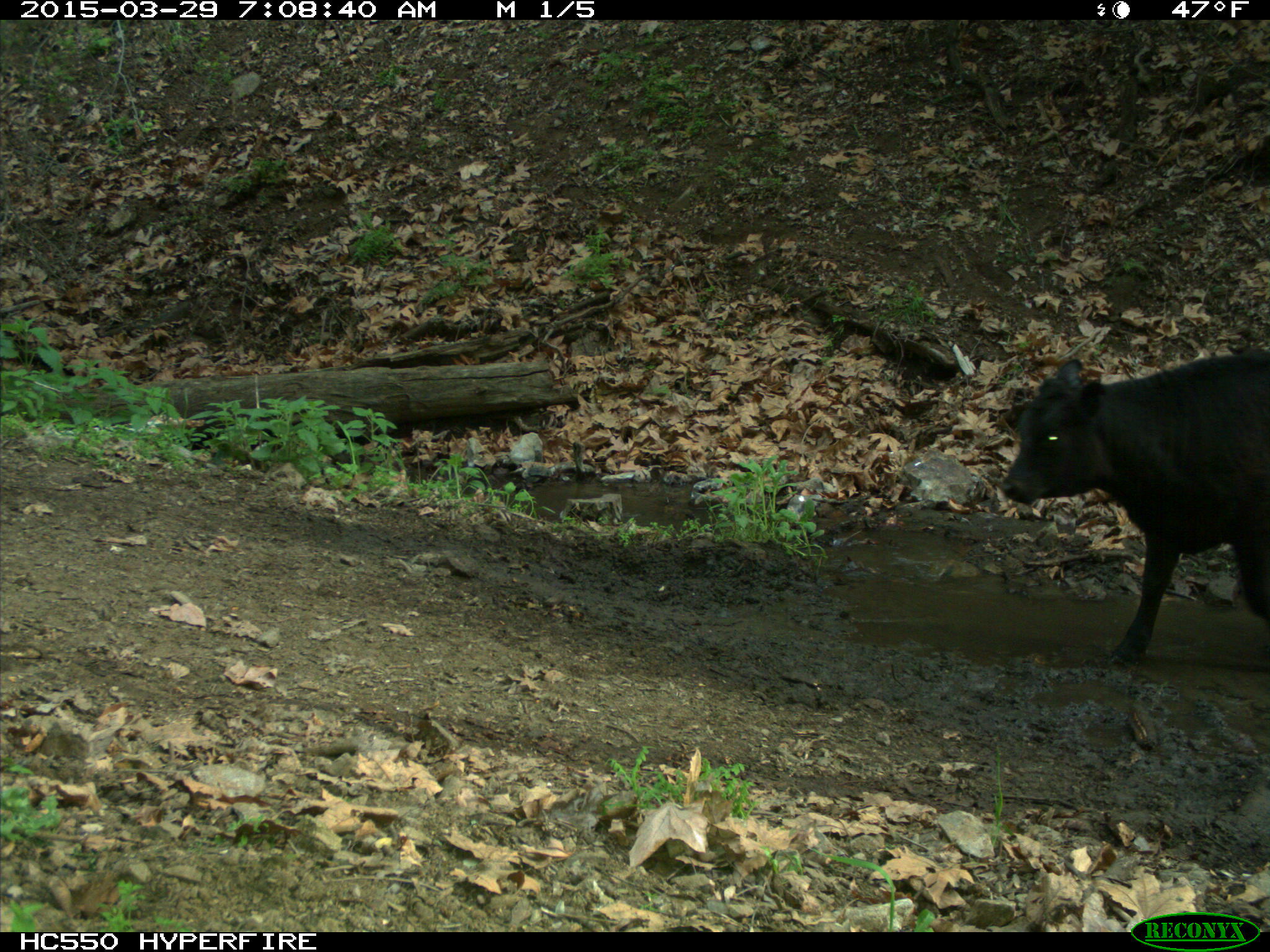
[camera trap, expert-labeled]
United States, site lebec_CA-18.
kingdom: Animalia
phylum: Chordata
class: Mammalia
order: Artiodactyla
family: Bovidae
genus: Bos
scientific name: Bos taurus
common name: domestic cow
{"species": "Bos taurus (domestic cow)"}